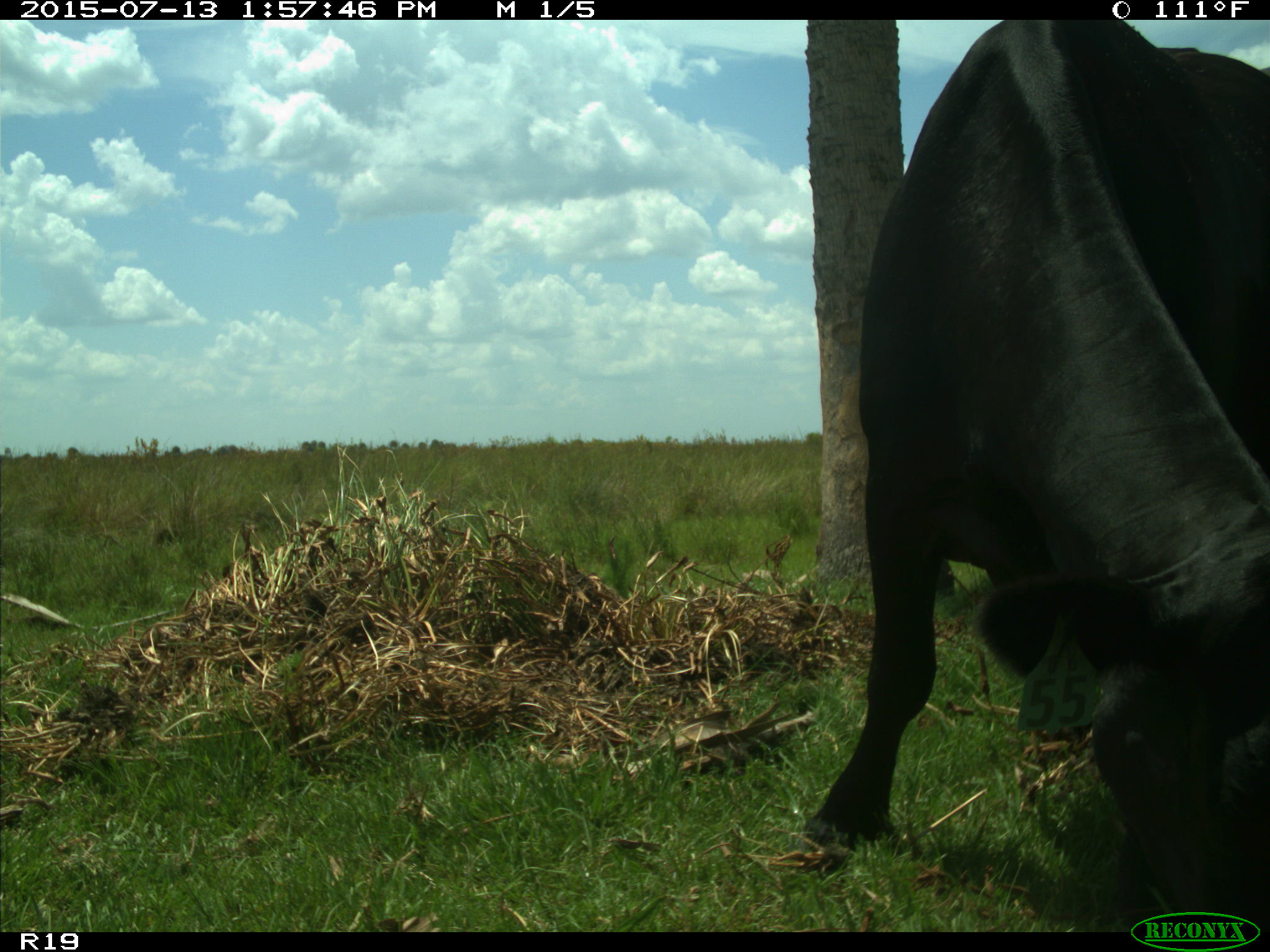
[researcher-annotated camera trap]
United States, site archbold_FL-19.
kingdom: Animalia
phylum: Chordata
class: Mammalia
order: Artiodactyla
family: Bovidae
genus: Bos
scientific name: Bos taurus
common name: domestic cow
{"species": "Bos taurus (domestic cow)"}